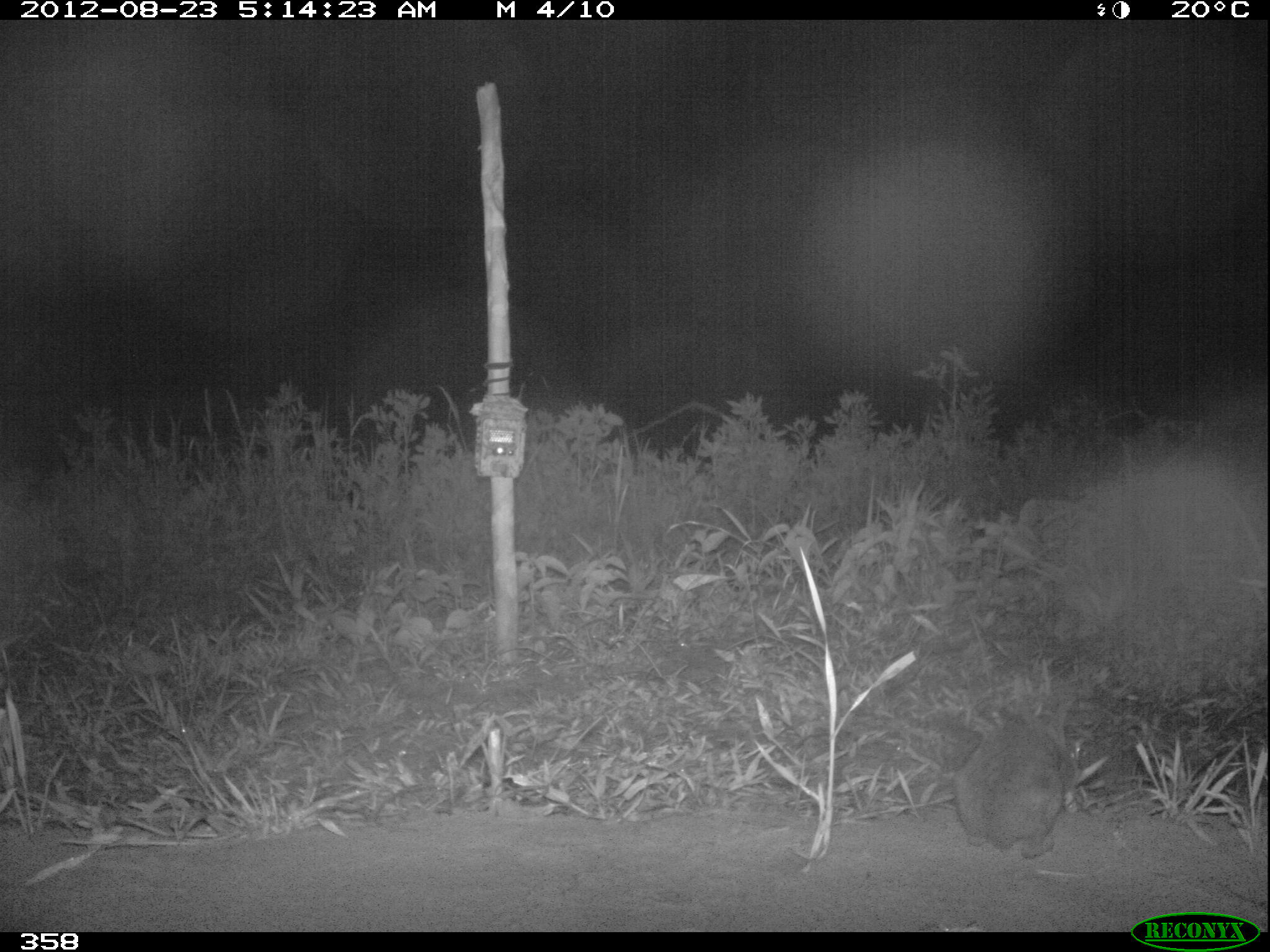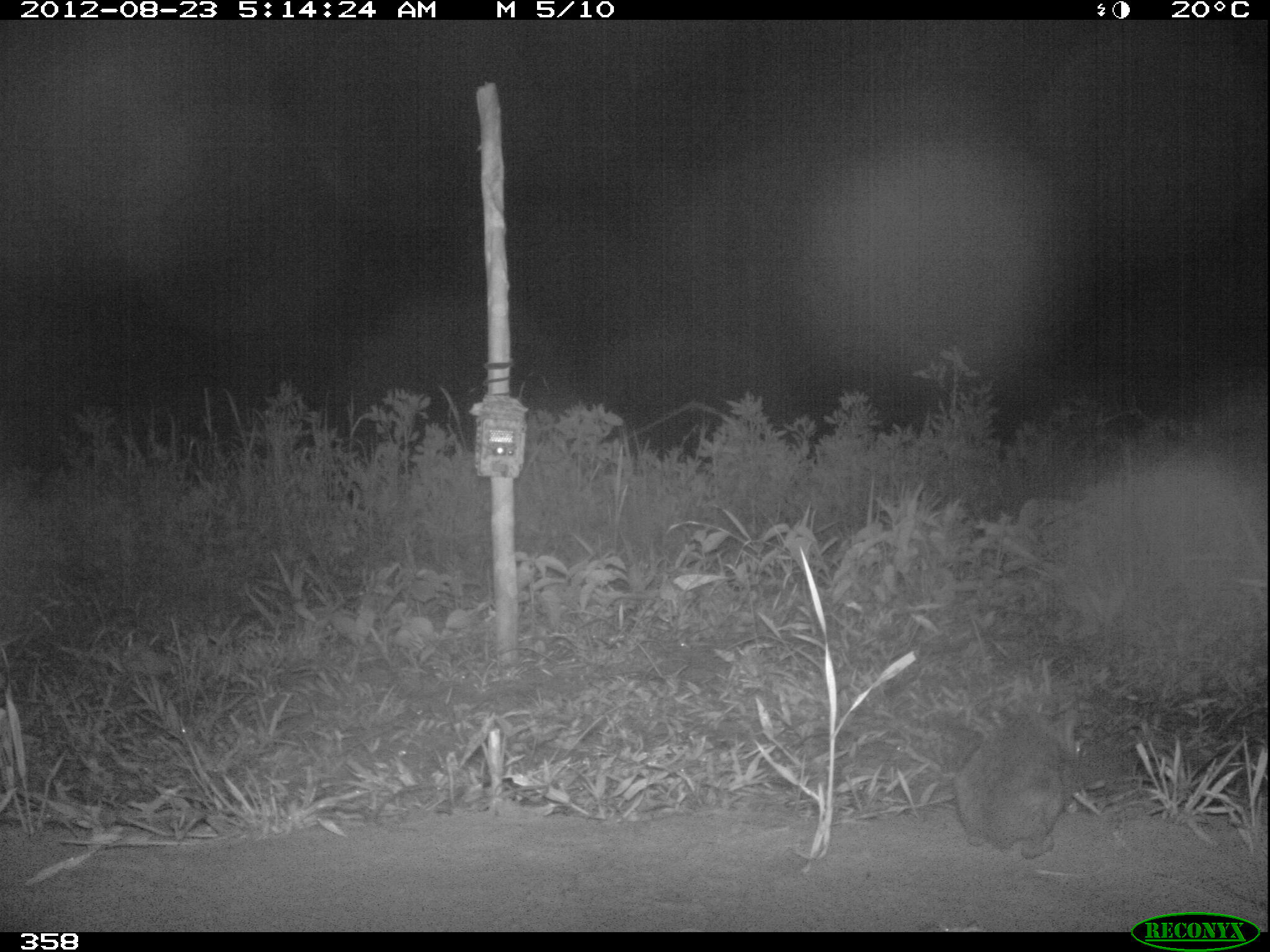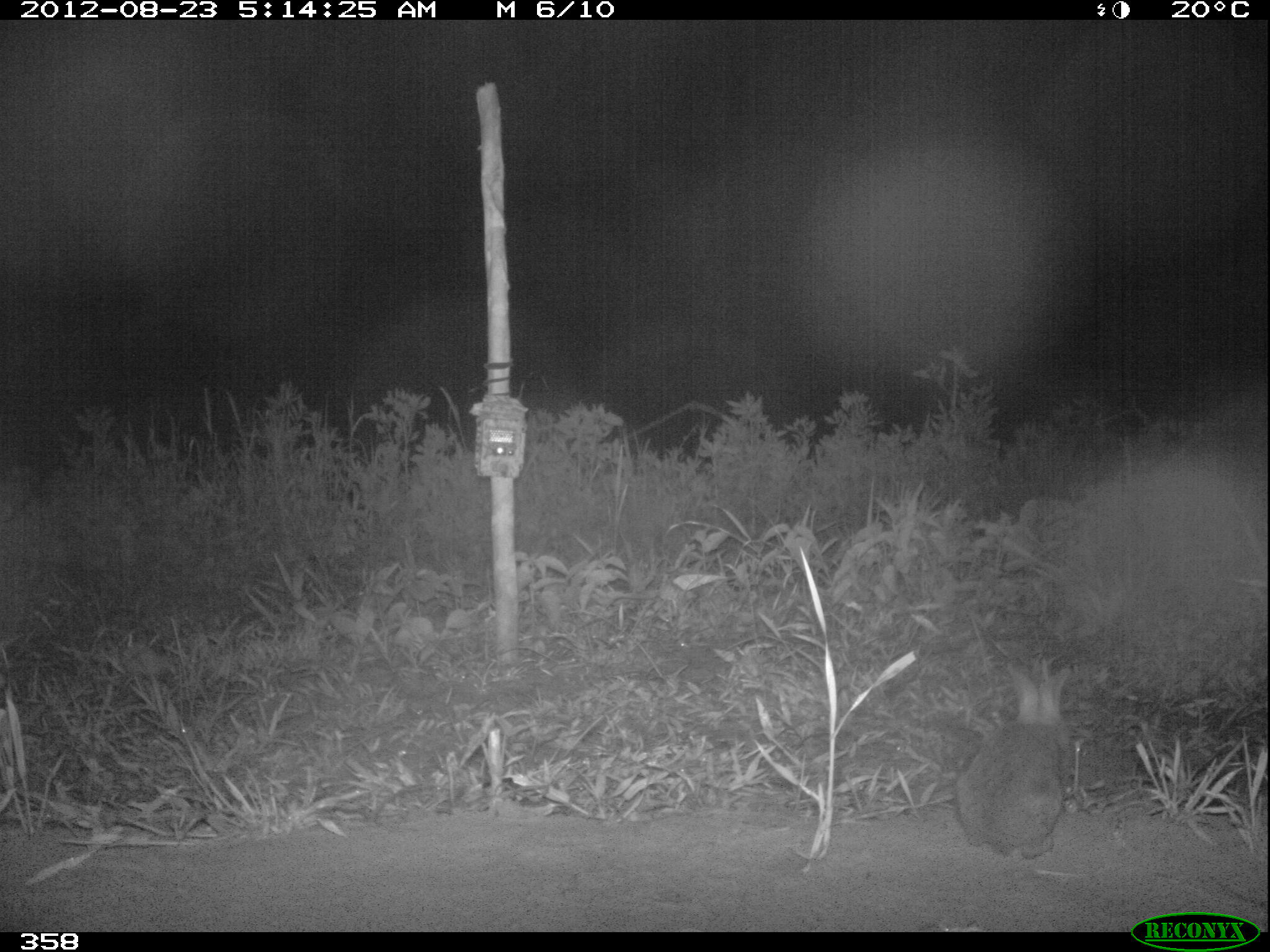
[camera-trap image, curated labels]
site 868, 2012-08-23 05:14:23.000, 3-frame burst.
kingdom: Animalia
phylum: Chordata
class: Mammalia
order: Lagomorpha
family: Leporidae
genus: Sylvilagus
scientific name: Sylvilagus brasiliensis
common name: tapeti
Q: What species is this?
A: Sylvilagus brasiliensis (tapeti).